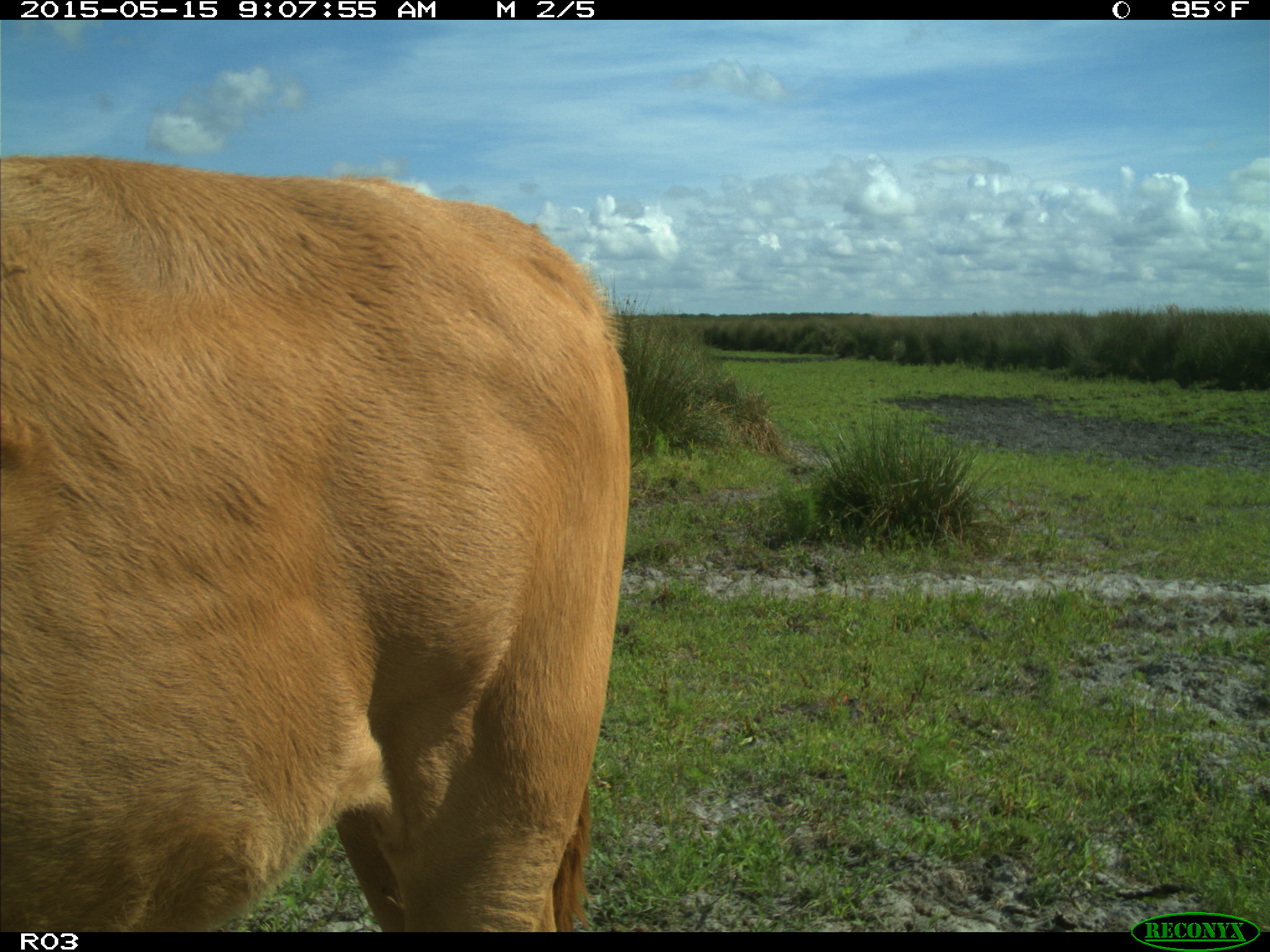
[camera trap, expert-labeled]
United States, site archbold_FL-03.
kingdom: Animalia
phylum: Chordata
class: Mammalia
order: Artiodactyla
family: Bovidae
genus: Bos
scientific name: Bos taurus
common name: domestic cow